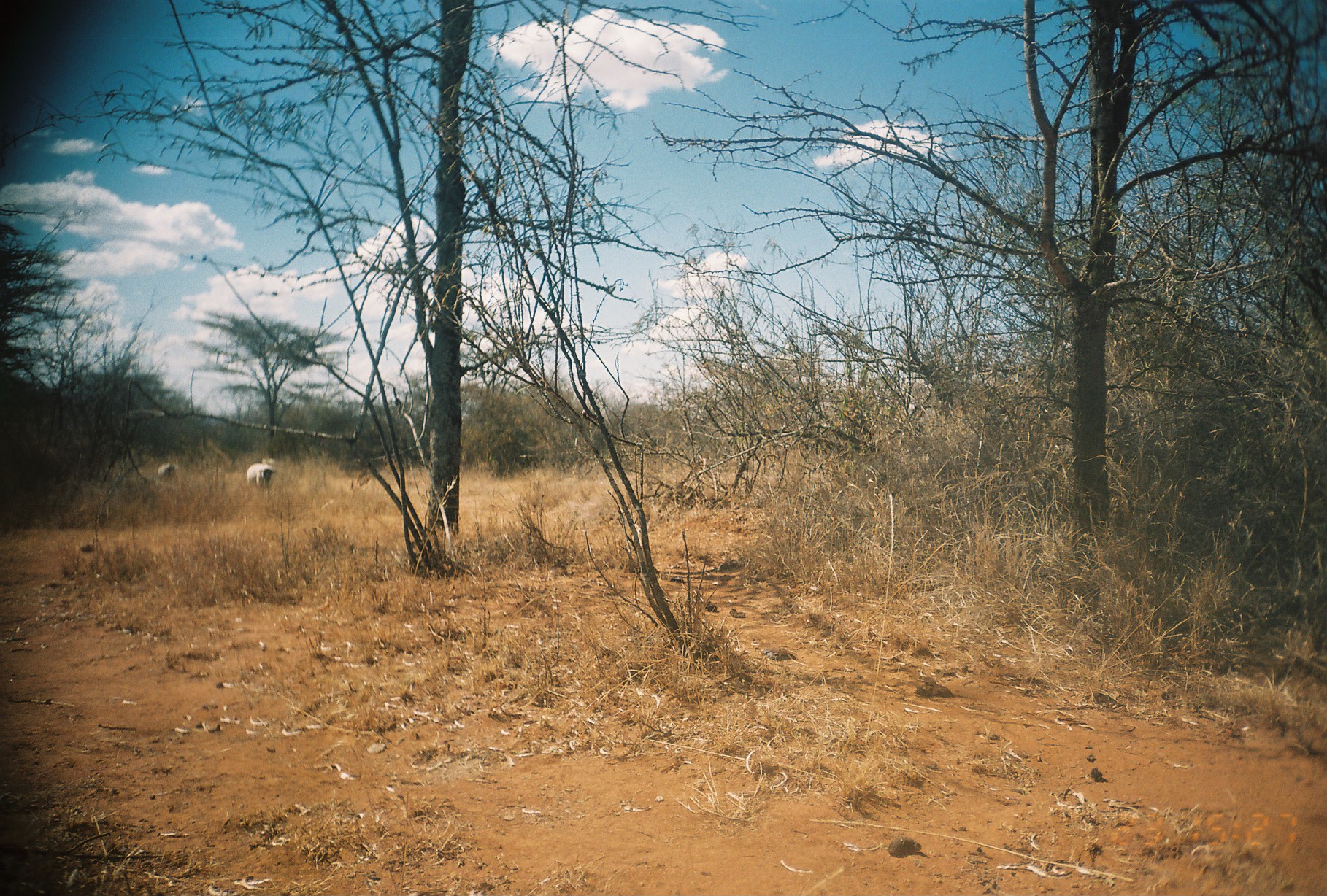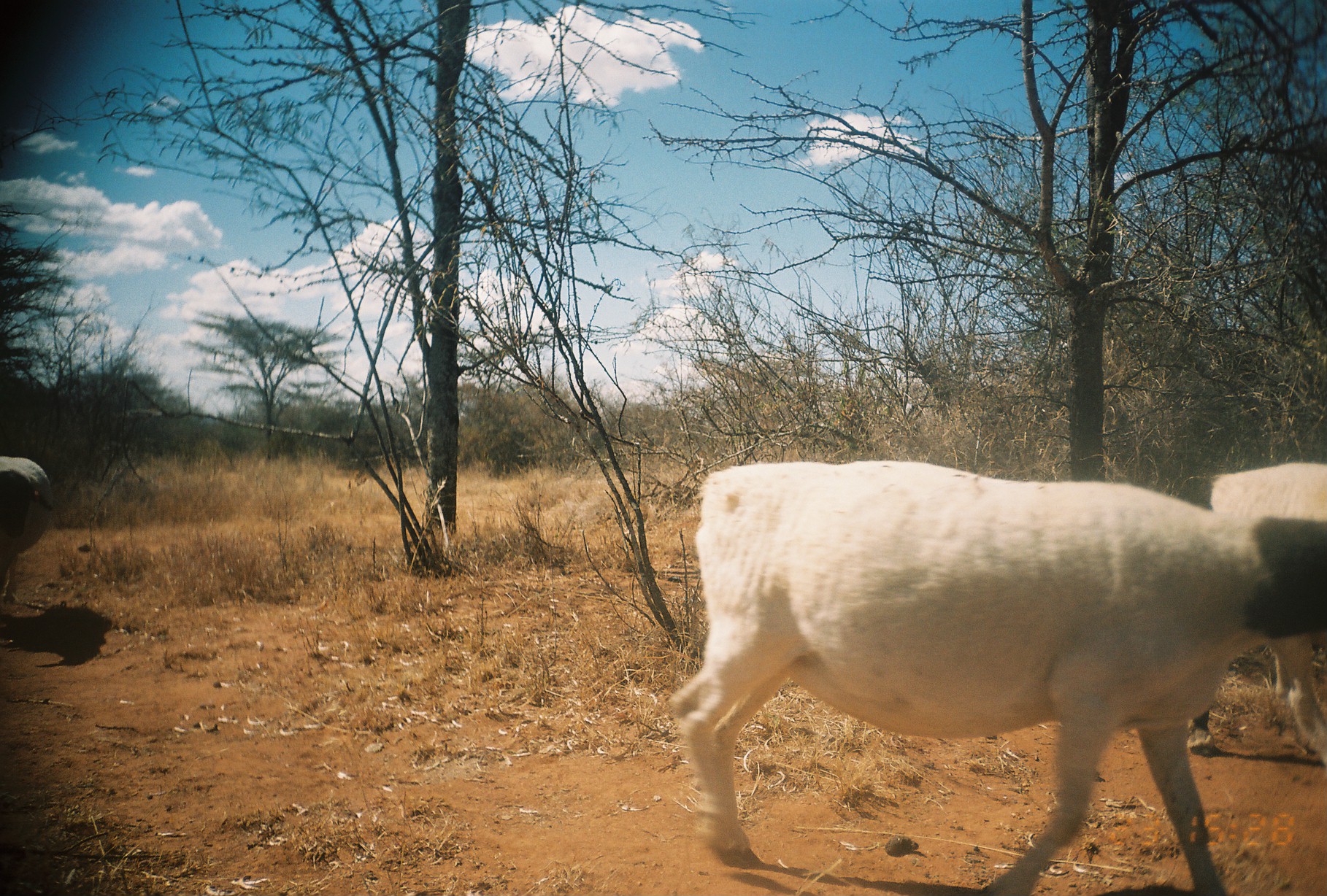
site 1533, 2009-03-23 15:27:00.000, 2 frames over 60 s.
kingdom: Animalia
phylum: Chordata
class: Mammalia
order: Artiodactyla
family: Bovidae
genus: Ovis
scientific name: Ovis aries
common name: domestic sheep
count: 3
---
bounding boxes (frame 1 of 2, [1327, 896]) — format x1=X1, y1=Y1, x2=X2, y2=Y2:
ovis aries: x1=246, y1=462, x2=278, y2=492; x1=156, y1=462, x2=179, y2=482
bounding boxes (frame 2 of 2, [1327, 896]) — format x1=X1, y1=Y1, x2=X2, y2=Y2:
ovis aries: x1=667, y1=461, x2=1327, y2=894; x1=1186, y1=460, x2=1327, y2=771; x1=0, y1=457, x2=52, y2=606